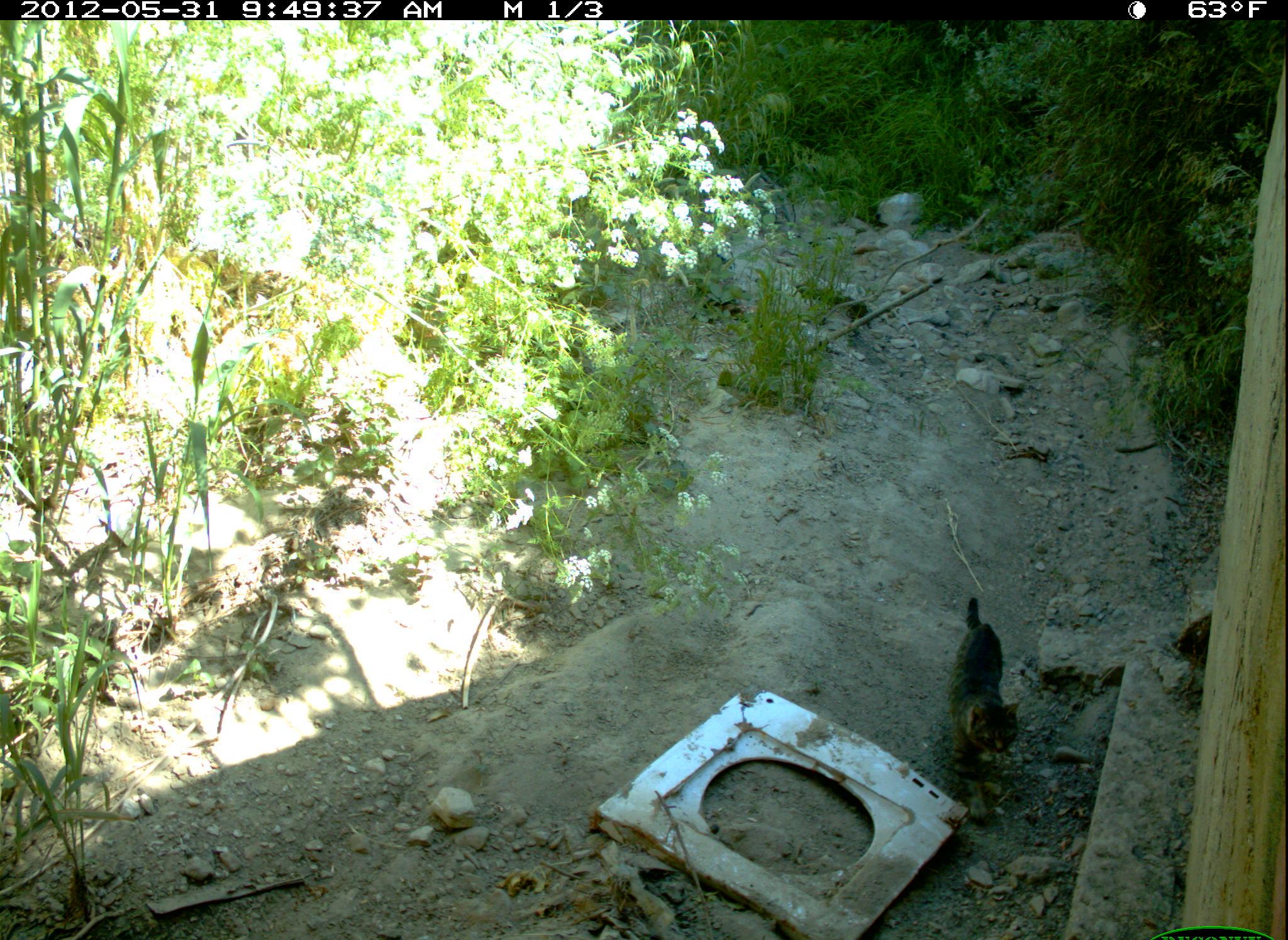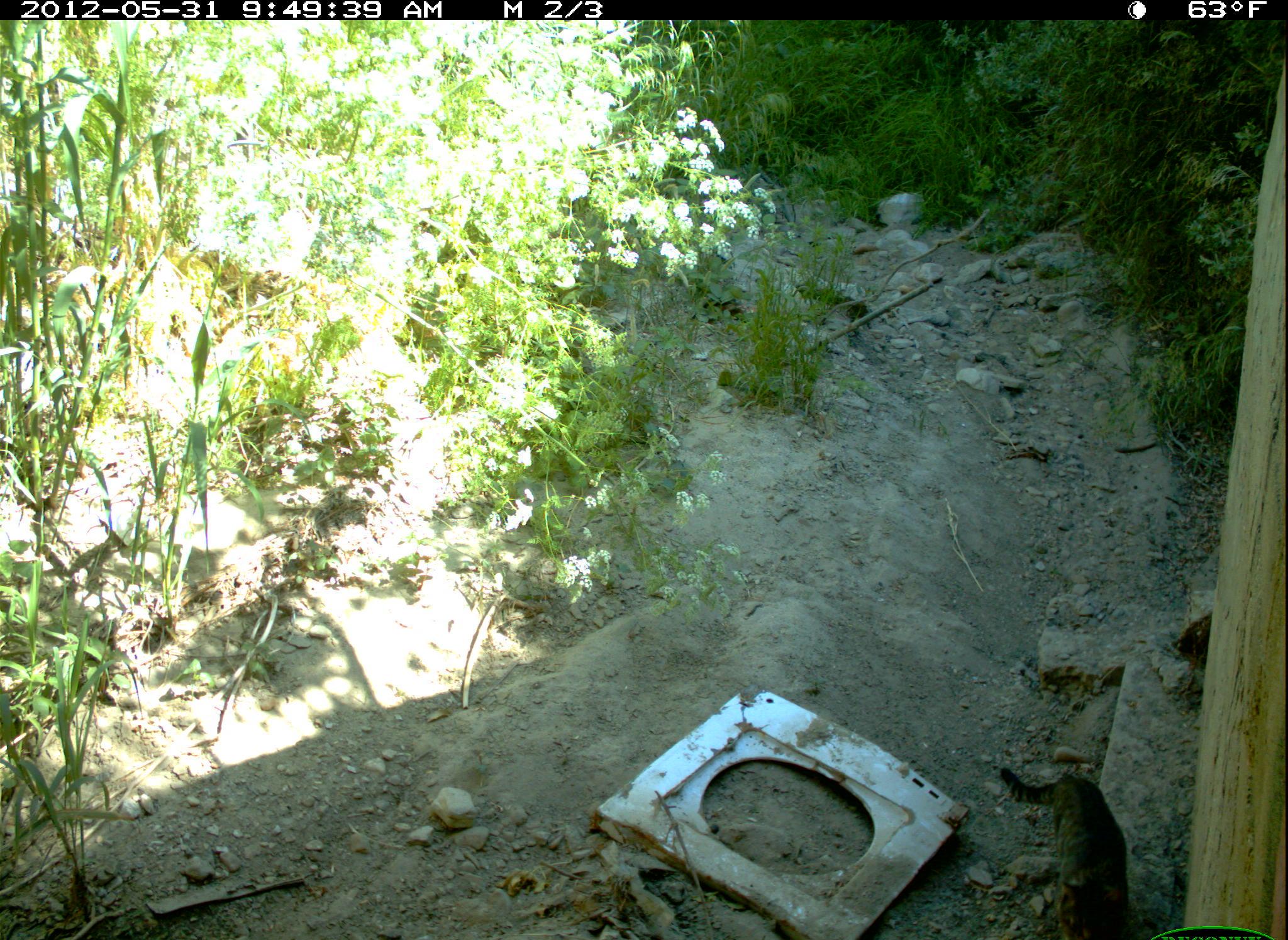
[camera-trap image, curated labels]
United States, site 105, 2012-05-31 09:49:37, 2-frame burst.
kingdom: Animalia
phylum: Chordata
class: Mammalia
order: Carnivora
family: Felidae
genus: Felis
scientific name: Felis catus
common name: cat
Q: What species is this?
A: Cat (Felis catus).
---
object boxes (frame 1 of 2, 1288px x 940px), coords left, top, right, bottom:
cat: 935, 586, 1032, 825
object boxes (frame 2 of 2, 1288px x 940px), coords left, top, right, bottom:
cat: 997, 747, 1151, 934